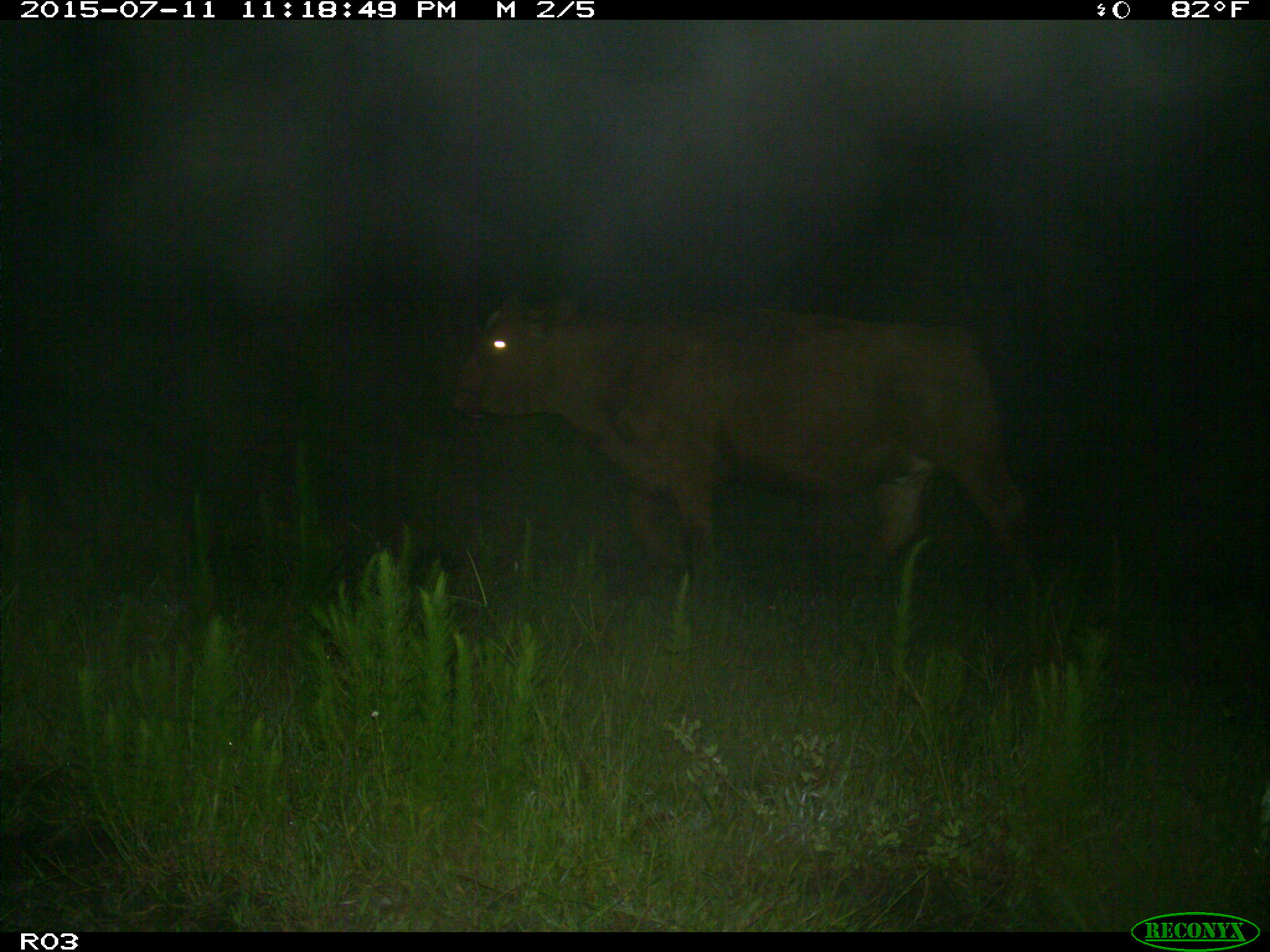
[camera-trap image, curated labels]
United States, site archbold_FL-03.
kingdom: Animalia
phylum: Chordata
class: Mammalia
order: Artiodactyla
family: Bovidae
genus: Bos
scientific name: Bos taurus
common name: domestic cow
Bos taurus (domestic cow).